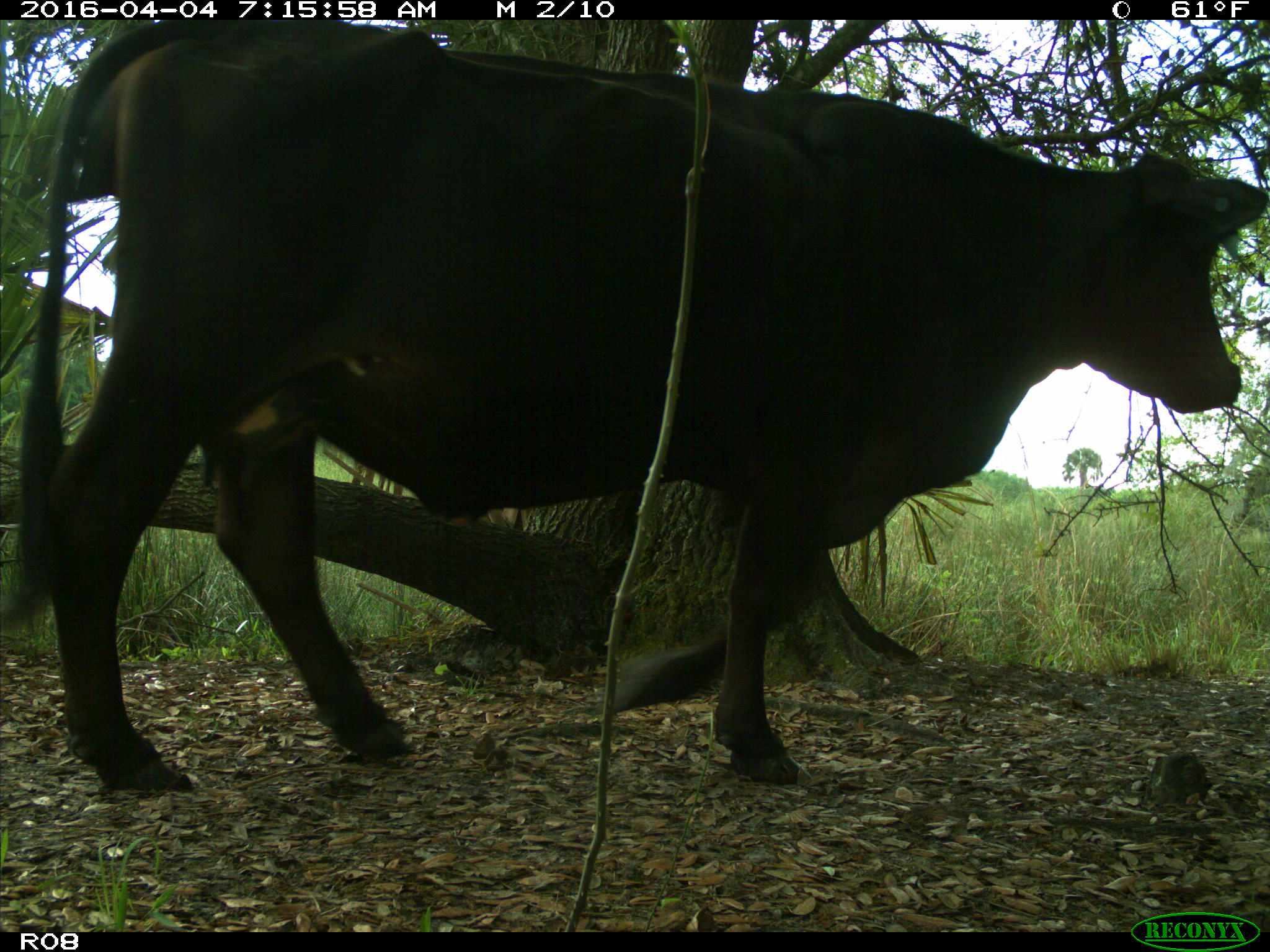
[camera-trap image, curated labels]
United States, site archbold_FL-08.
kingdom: Animalia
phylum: Chordata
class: Mammalia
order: Artiodactyla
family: Bovidae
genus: Bos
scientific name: Bos taurus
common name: domestic cow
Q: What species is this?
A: Bos taurus (domestic cow).